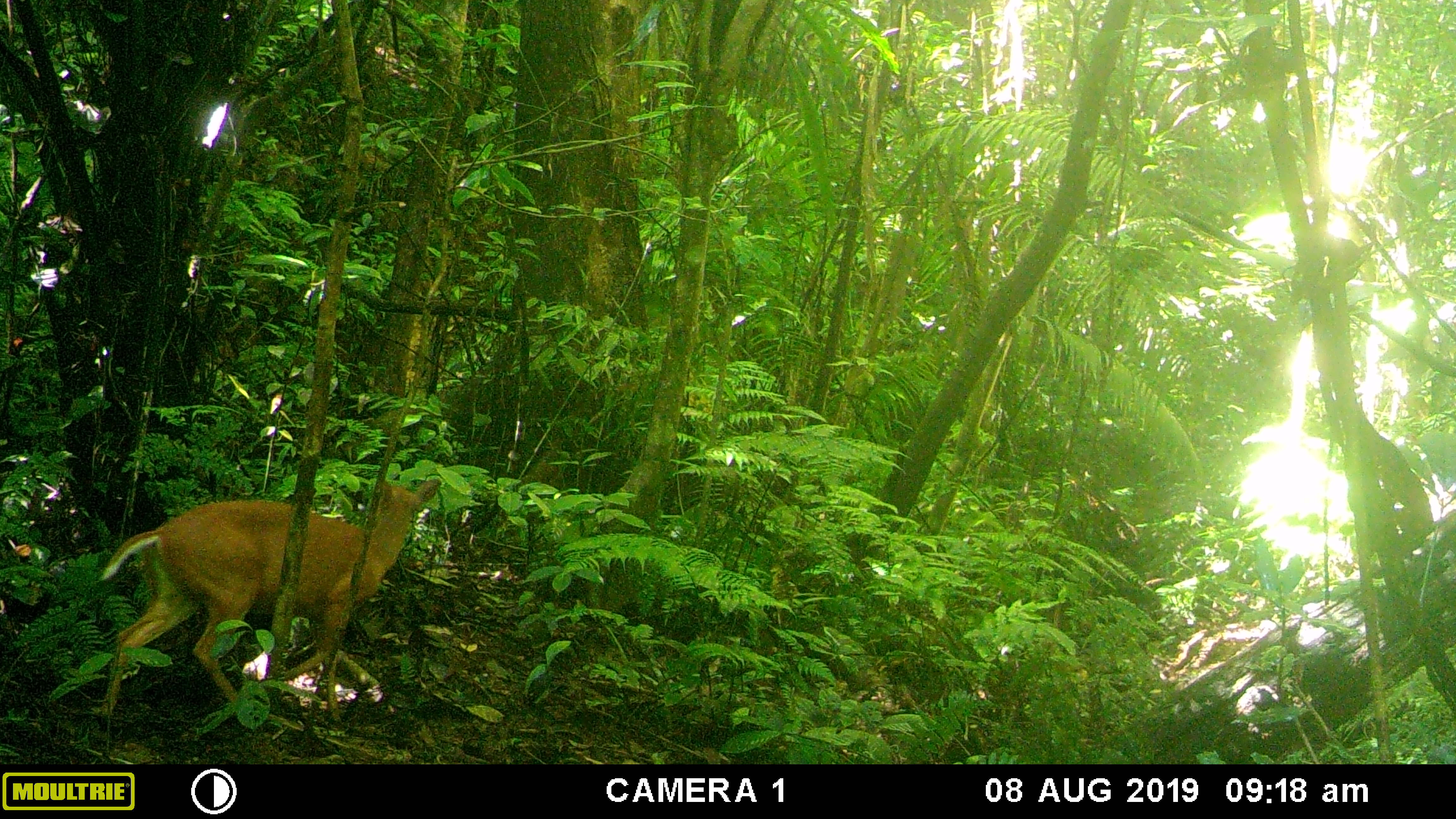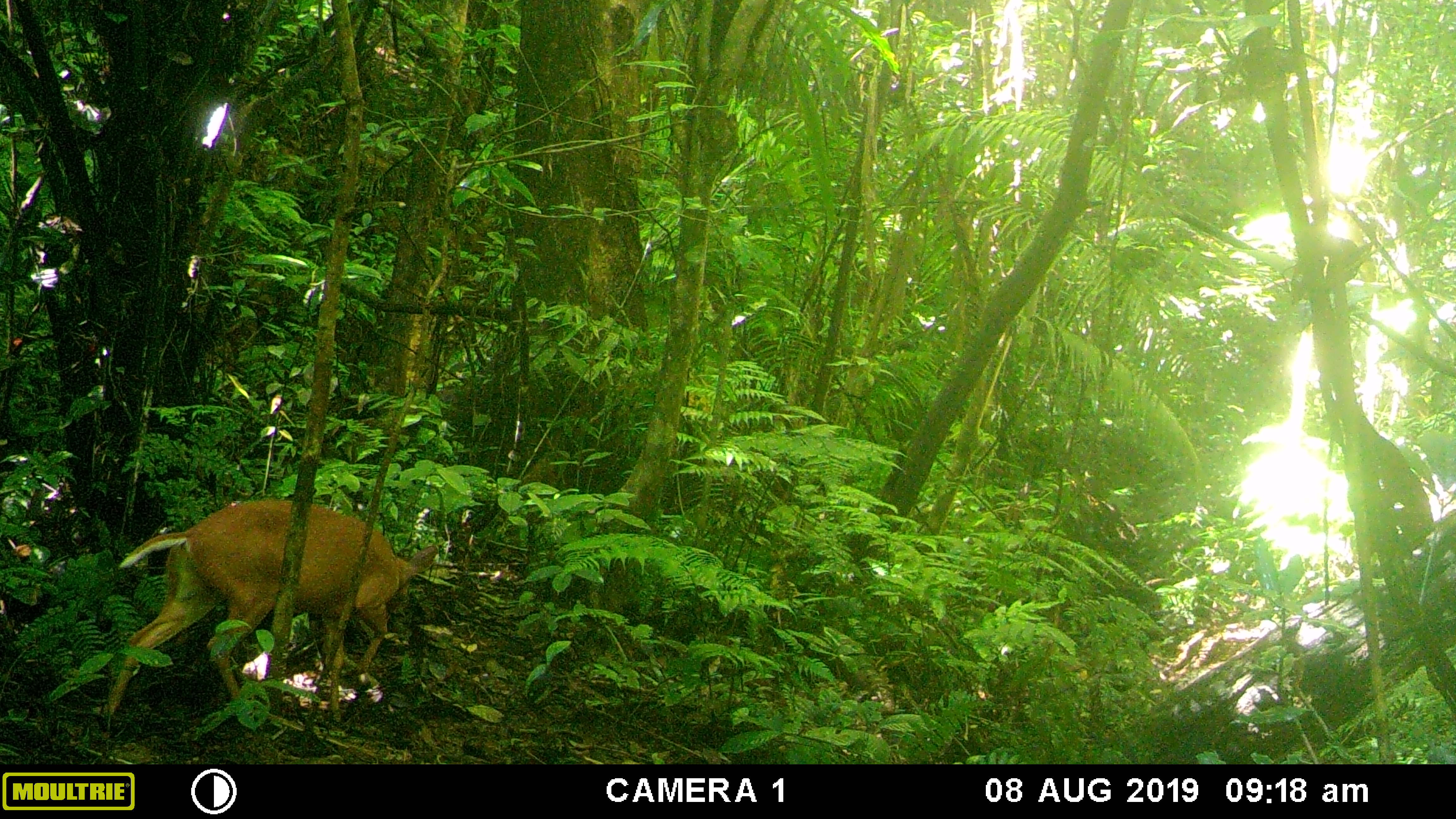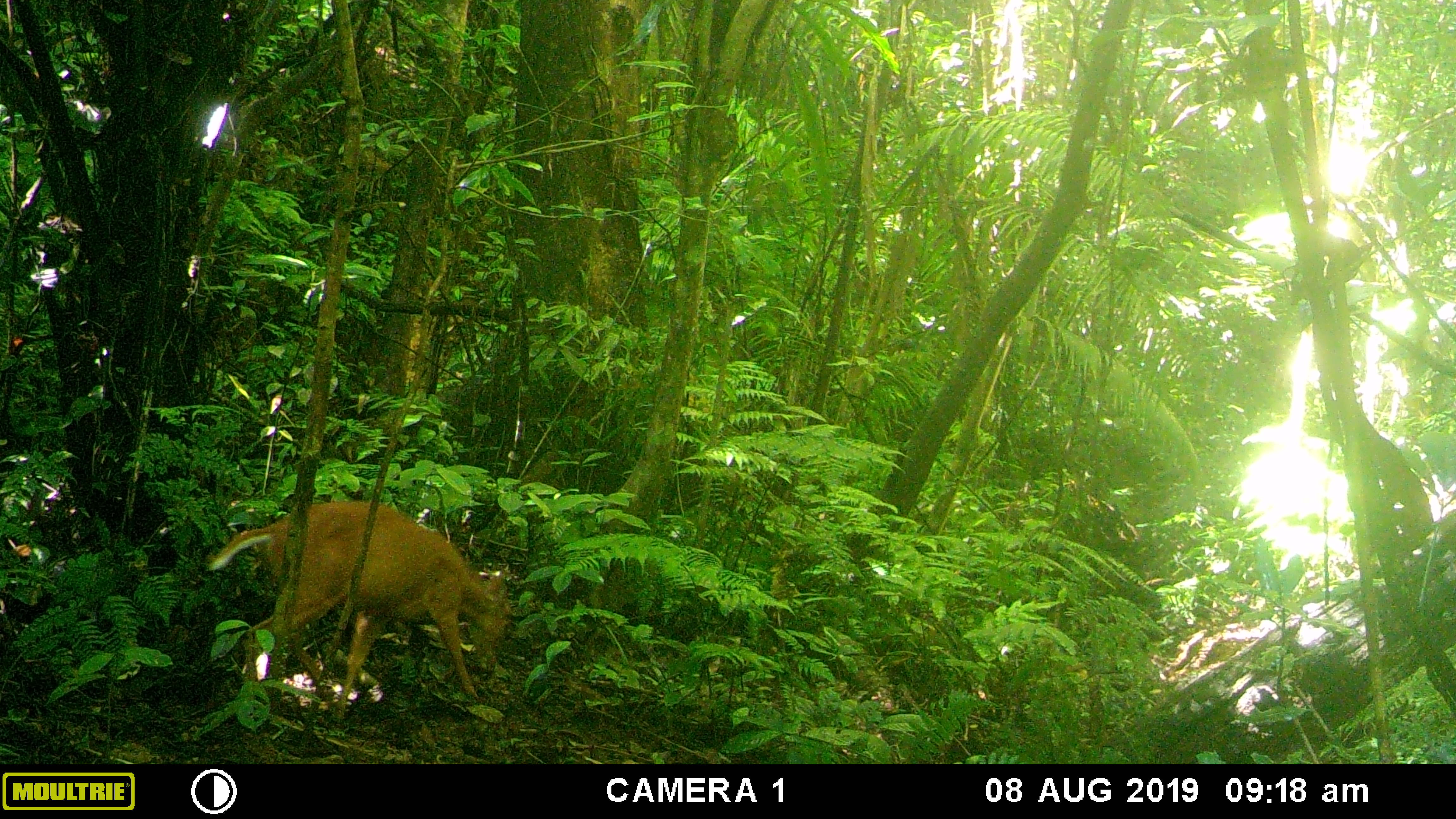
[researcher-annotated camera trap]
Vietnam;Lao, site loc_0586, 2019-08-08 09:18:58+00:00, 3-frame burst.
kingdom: Animalia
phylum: Chordata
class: Mammalia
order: Artiodactyla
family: Cervidae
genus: Muntiacus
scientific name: Muntiacus muntjak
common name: red muntjac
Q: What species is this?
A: Red muntjac (Muntiacus muntjak).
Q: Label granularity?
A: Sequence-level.